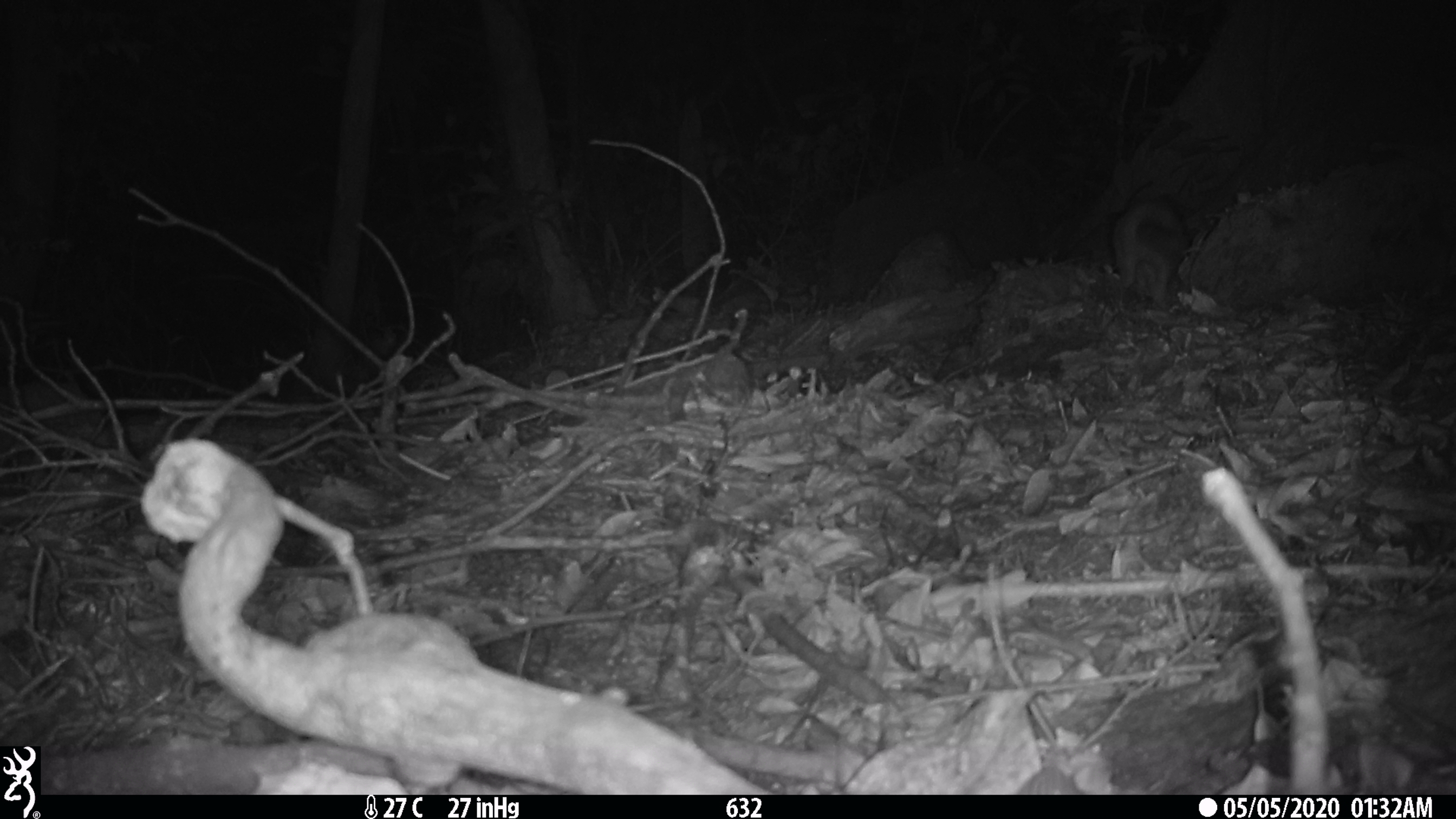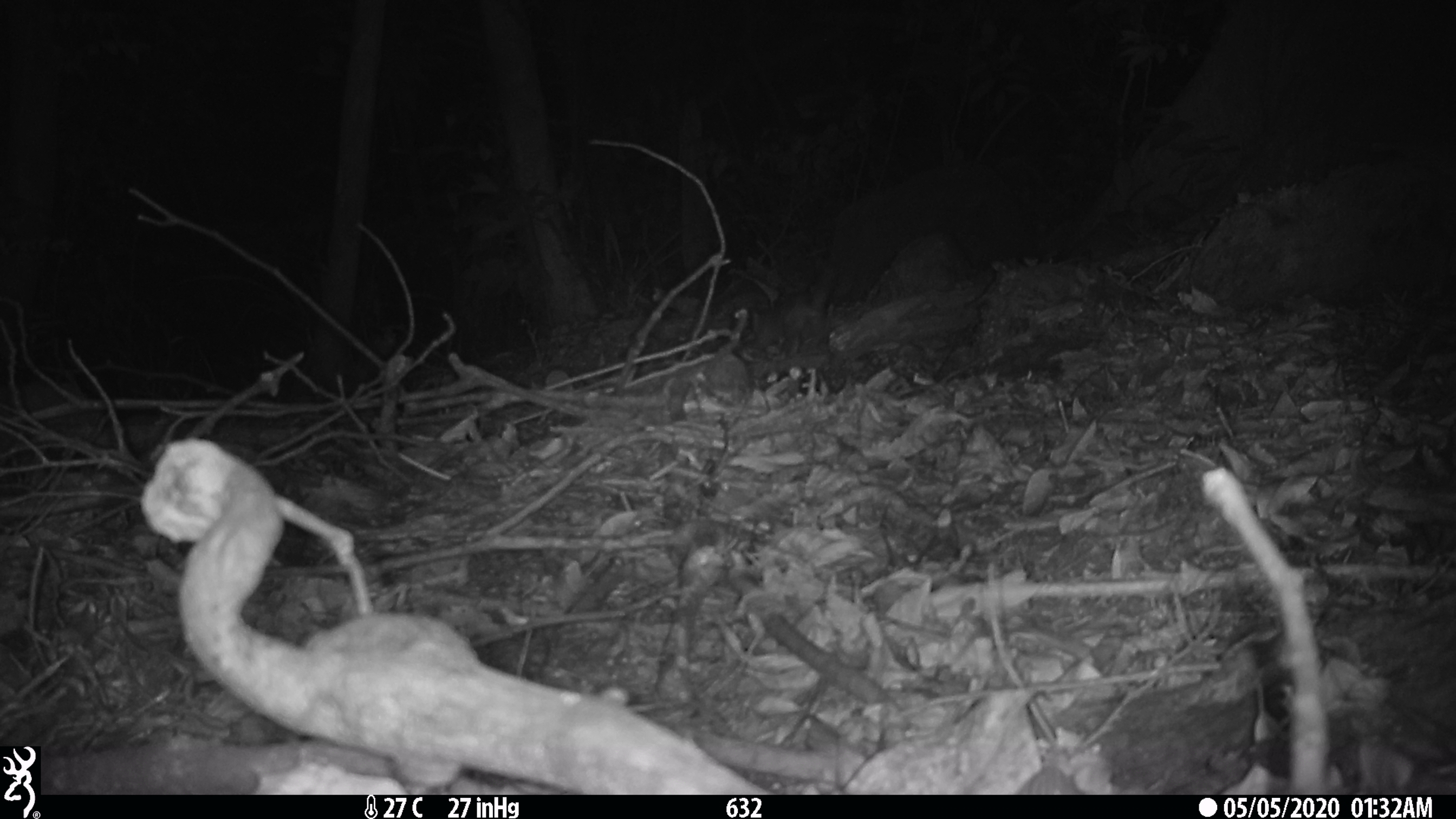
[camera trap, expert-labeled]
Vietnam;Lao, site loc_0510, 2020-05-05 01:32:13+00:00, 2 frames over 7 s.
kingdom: Animalia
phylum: Chordata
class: Mammalia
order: Carnivora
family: Mustelidae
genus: Melogale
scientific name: Melogale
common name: ferret badger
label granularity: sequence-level